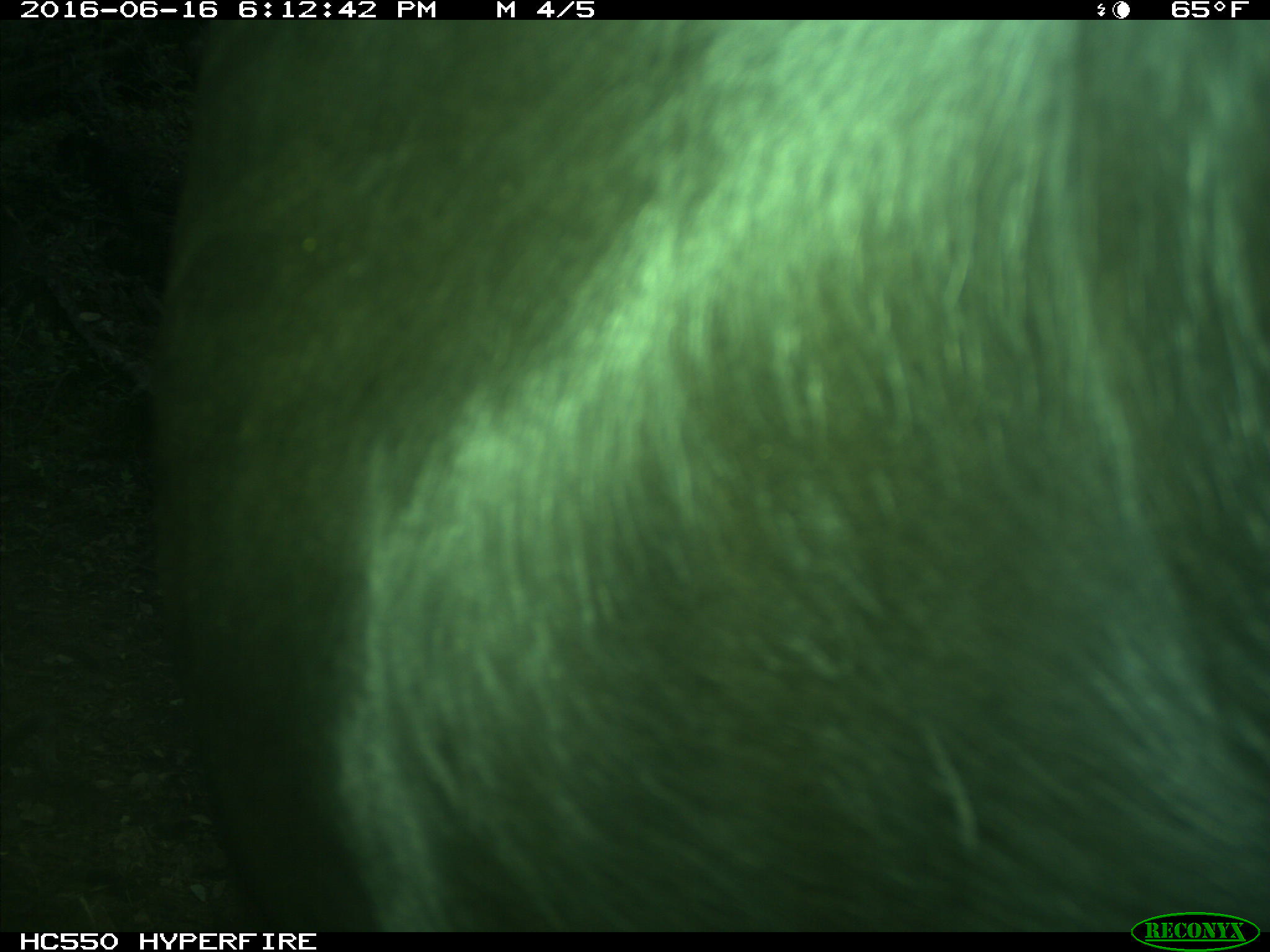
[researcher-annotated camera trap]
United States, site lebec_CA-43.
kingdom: Animalia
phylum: Chordata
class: Mammalia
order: Artiodactyla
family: Bovidae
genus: Bos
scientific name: Bos taurus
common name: domestic cow